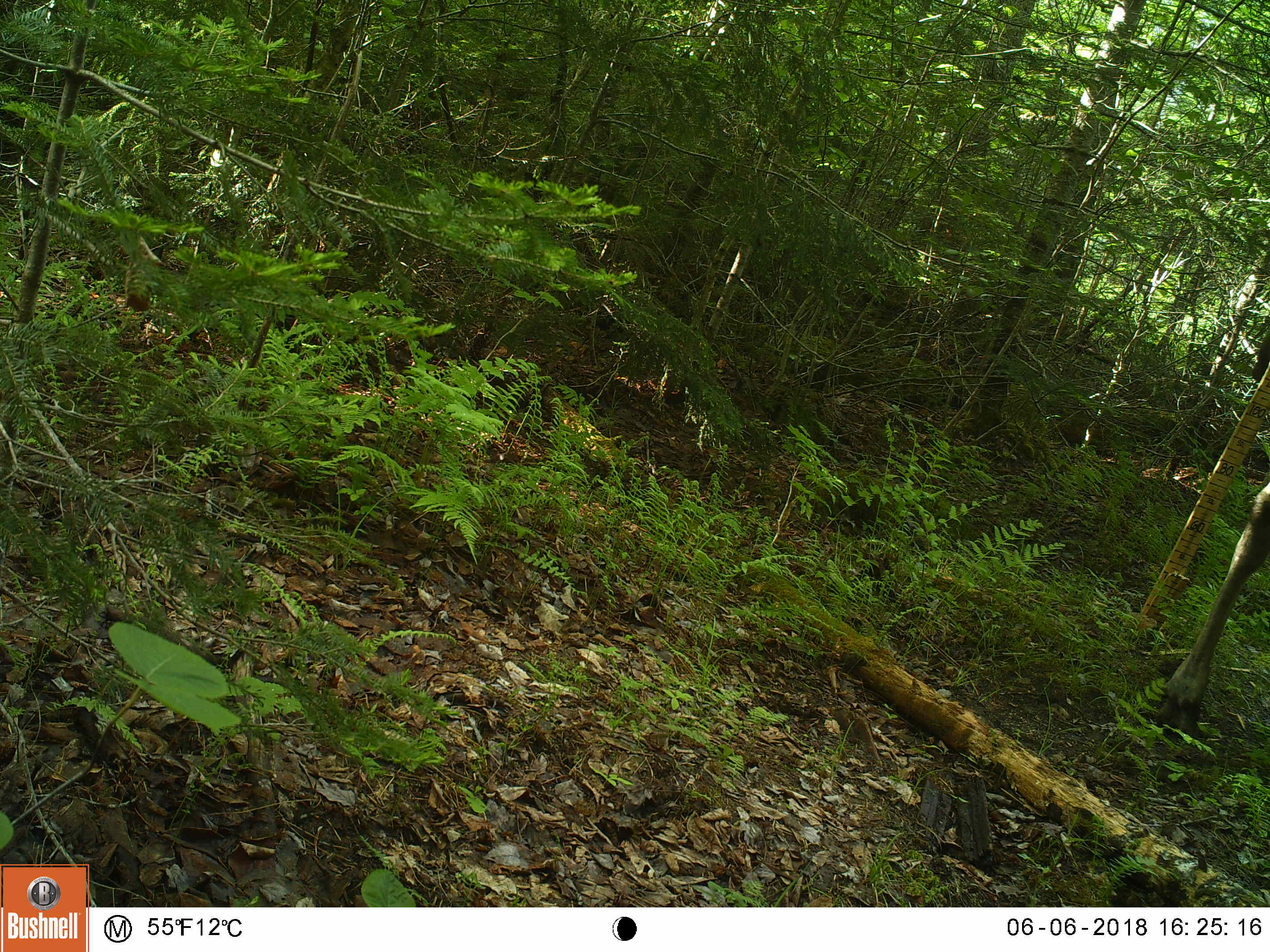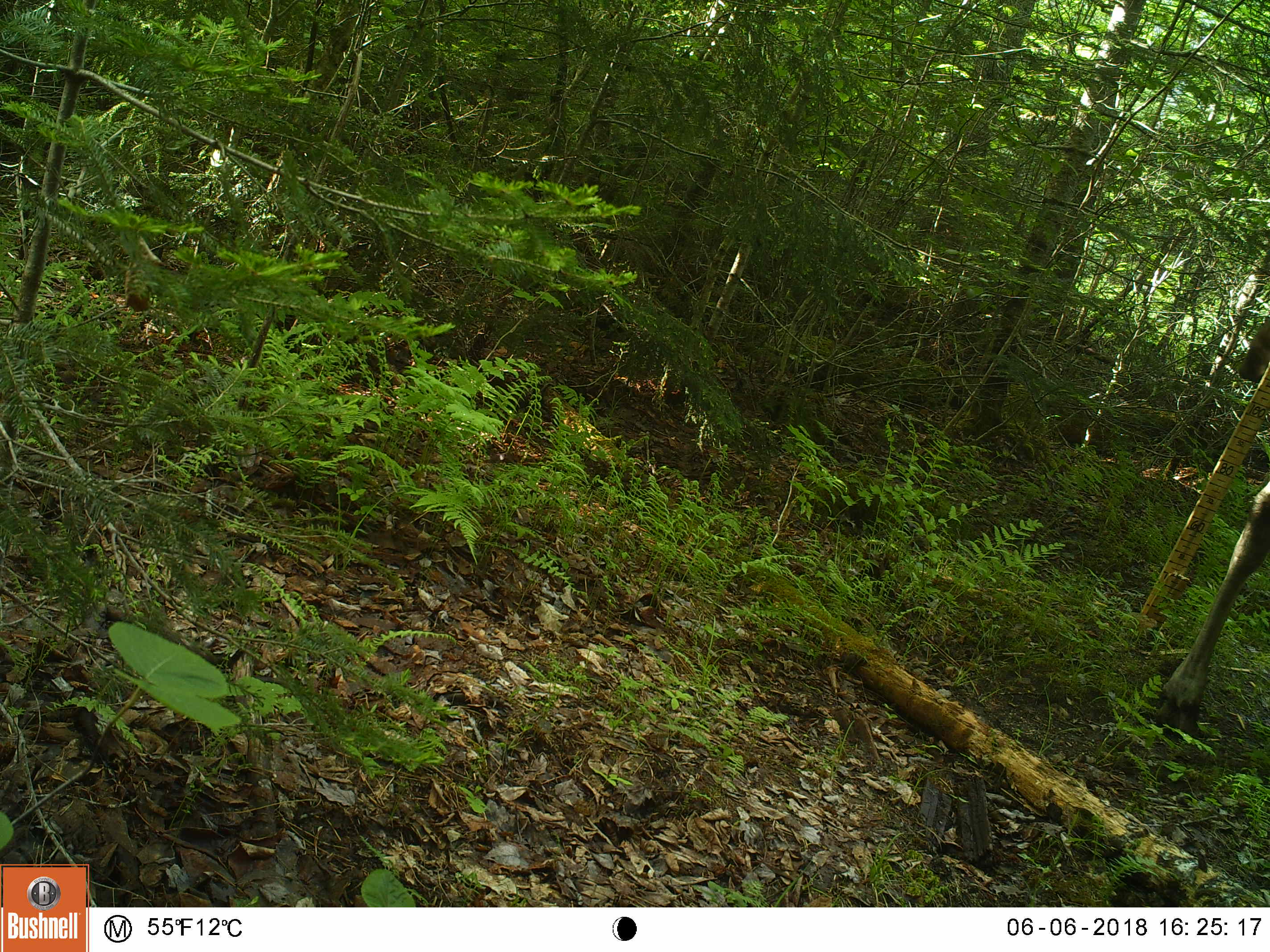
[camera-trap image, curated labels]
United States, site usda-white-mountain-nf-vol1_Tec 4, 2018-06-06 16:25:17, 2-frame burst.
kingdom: Animalia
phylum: Chordata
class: Mammalia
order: Artiodactyla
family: Cervidae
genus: Alces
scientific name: Alces alces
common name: moose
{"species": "moose (Alces alces)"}